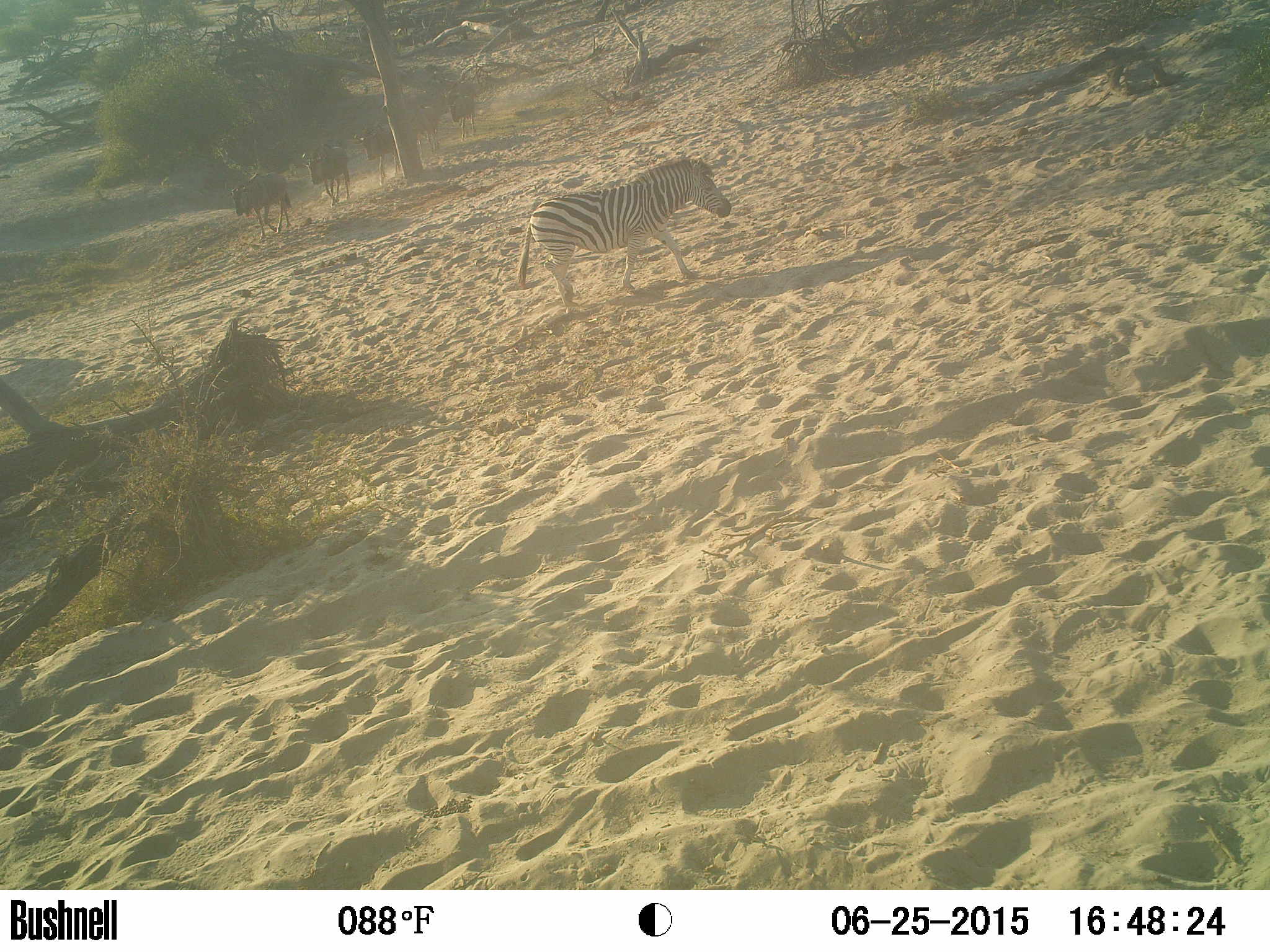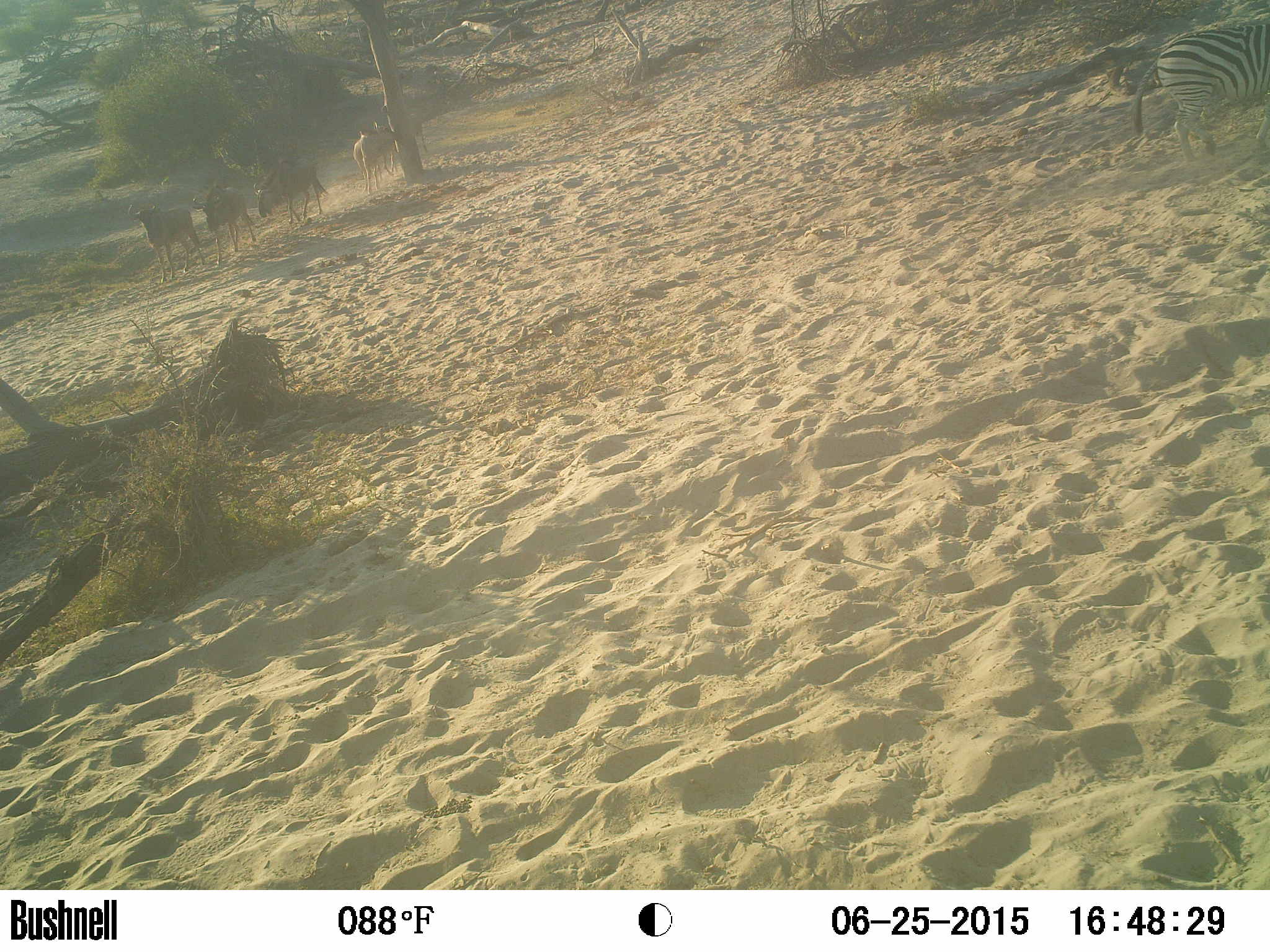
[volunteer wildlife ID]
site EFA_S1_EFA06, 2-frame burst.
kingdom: Animalia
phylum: Chordata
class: Mammalia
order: Artiodactyla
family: Bovidae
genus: Connochaetes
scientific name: Connochaetes taurinus taurinus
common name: blue wildebeest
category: wildebeestblue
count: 5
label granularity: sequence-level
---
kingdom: Animalia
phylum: Chordata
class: Mammalia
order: Perissodactyla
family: Equidae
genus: Equus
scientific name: Equus quagga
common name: plains zebra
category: zebraplains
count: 1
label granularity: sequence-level